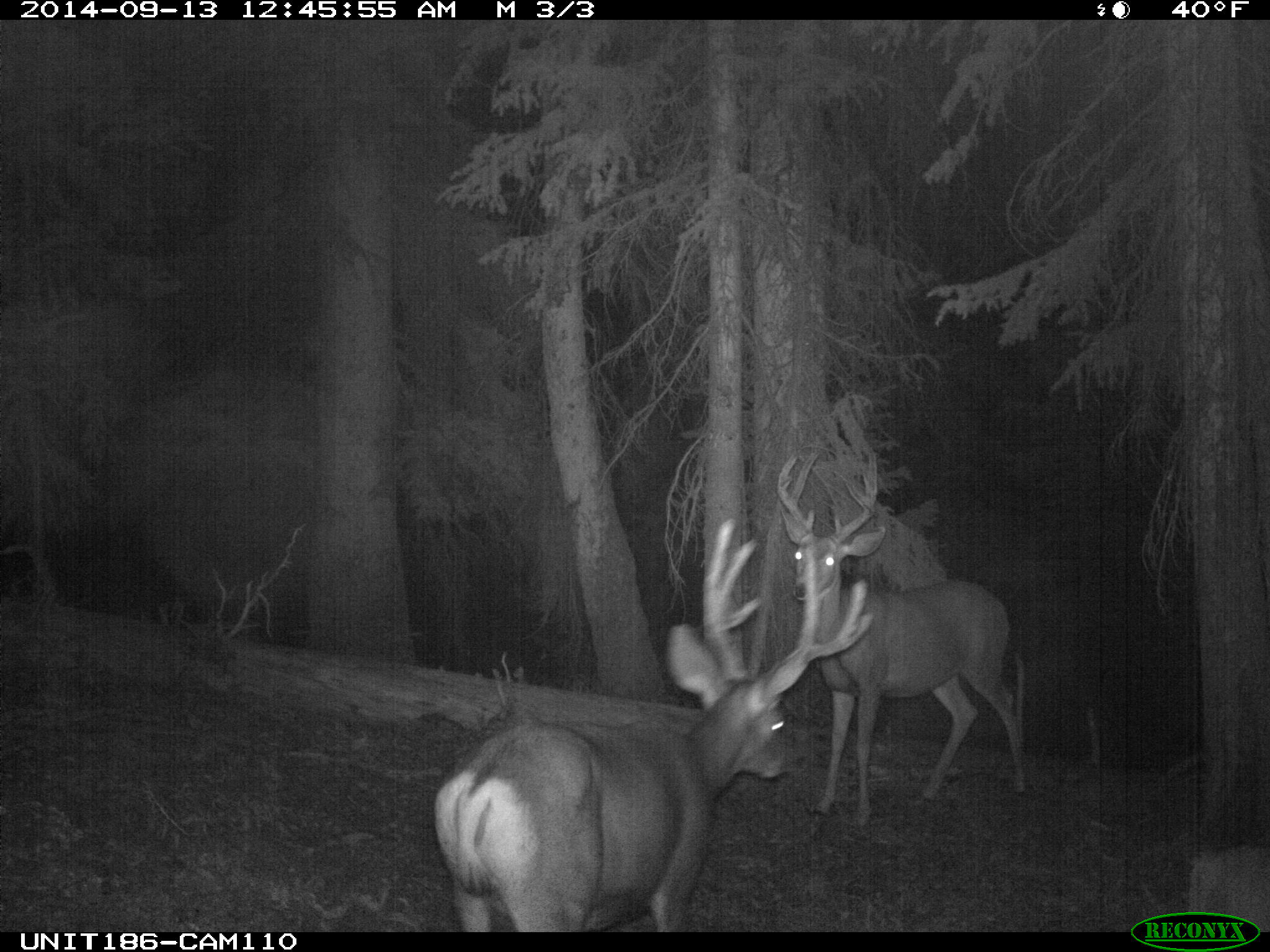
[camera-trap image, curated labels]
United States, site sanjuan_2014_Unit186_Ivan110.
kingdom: Animalia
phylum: Chordata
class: Mammalia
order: Artiodactyla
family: Cervidae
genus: Odocoileus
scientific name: Odocoileus hemionus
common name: mule deer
Odocoileus hemionus (mule deer).